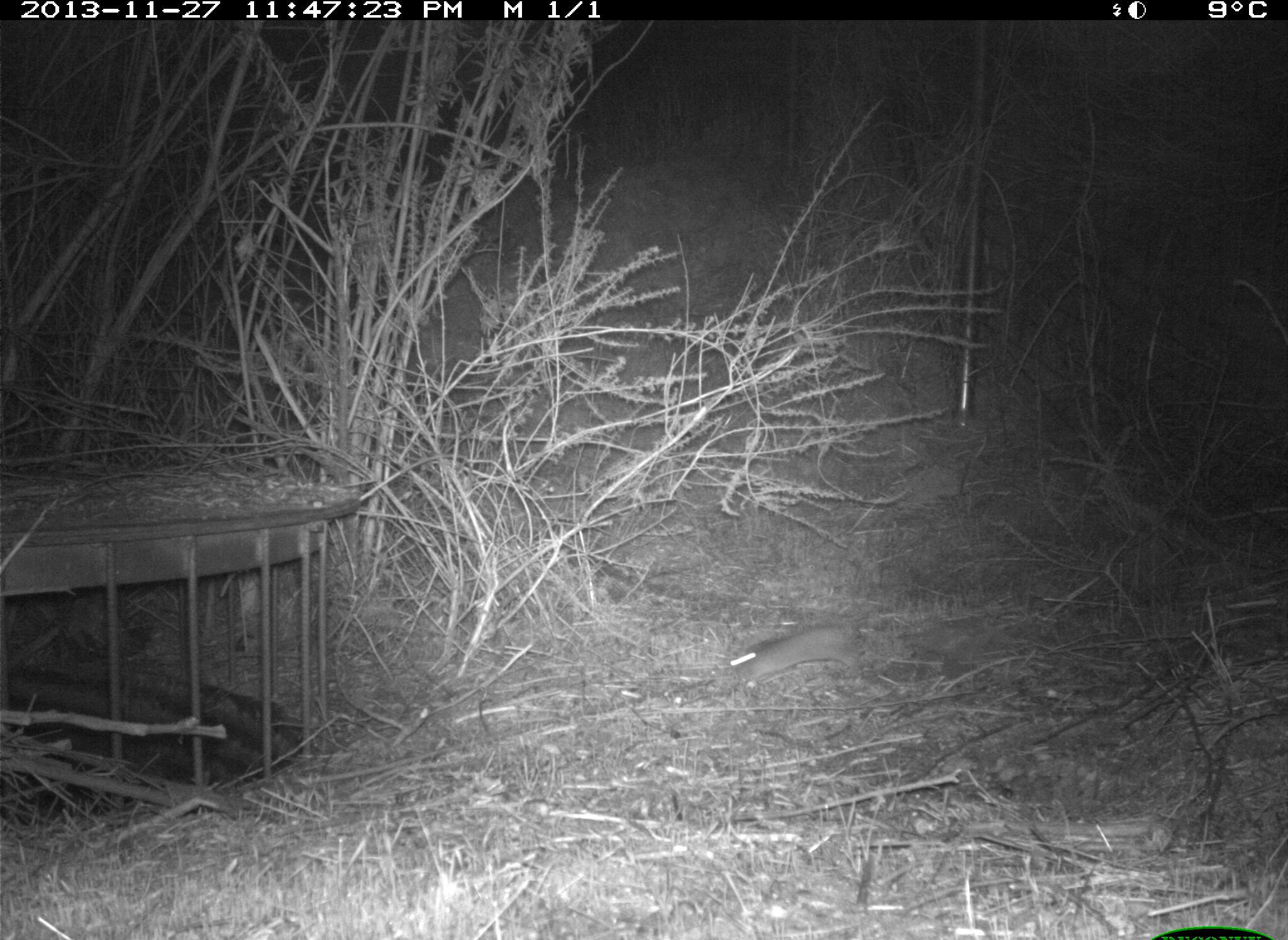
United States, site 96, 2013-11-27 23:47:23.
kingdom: Animalia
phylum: Chordata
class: Mammalia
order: Rodentia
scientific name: Rodentia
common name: rodent